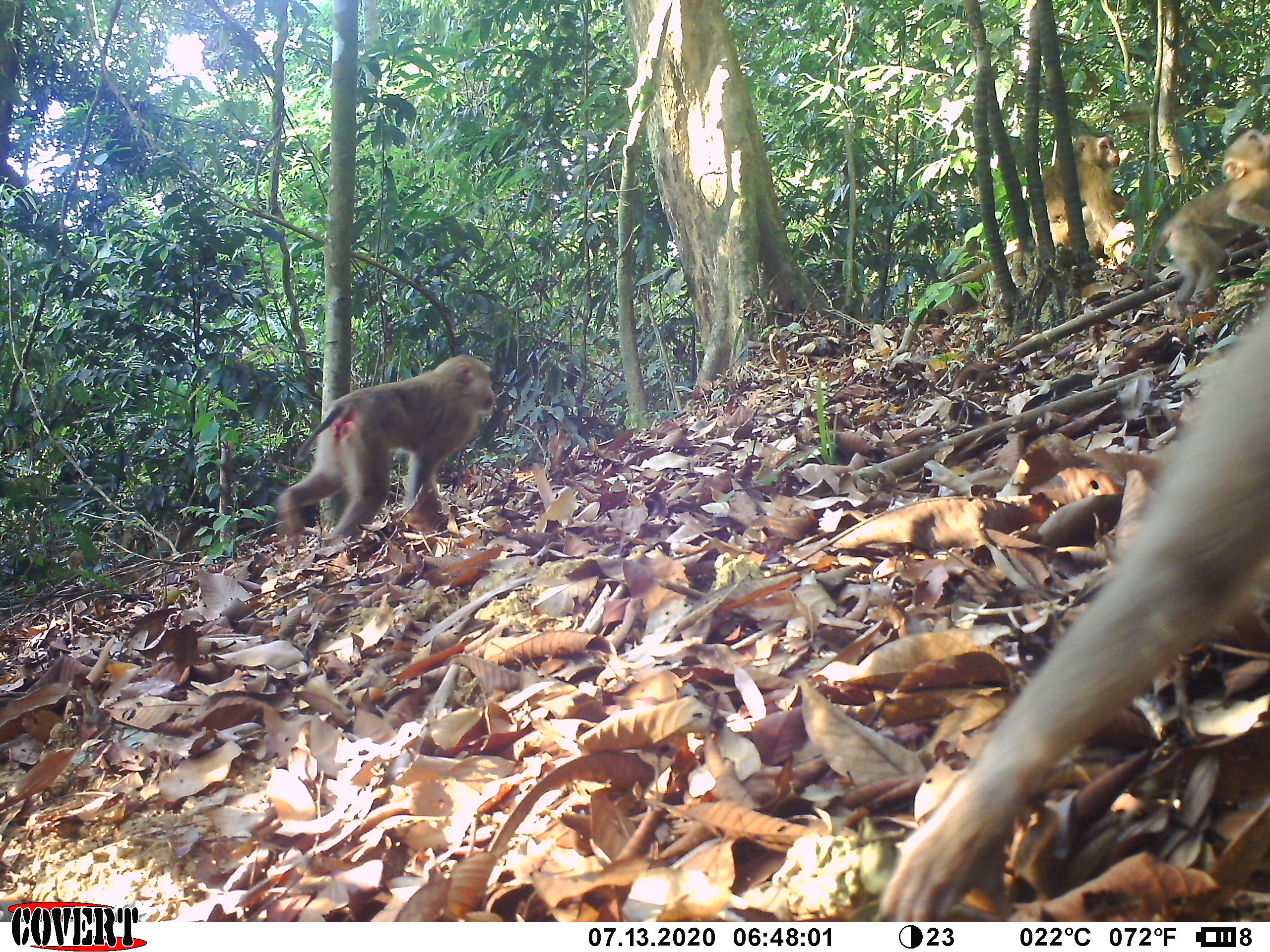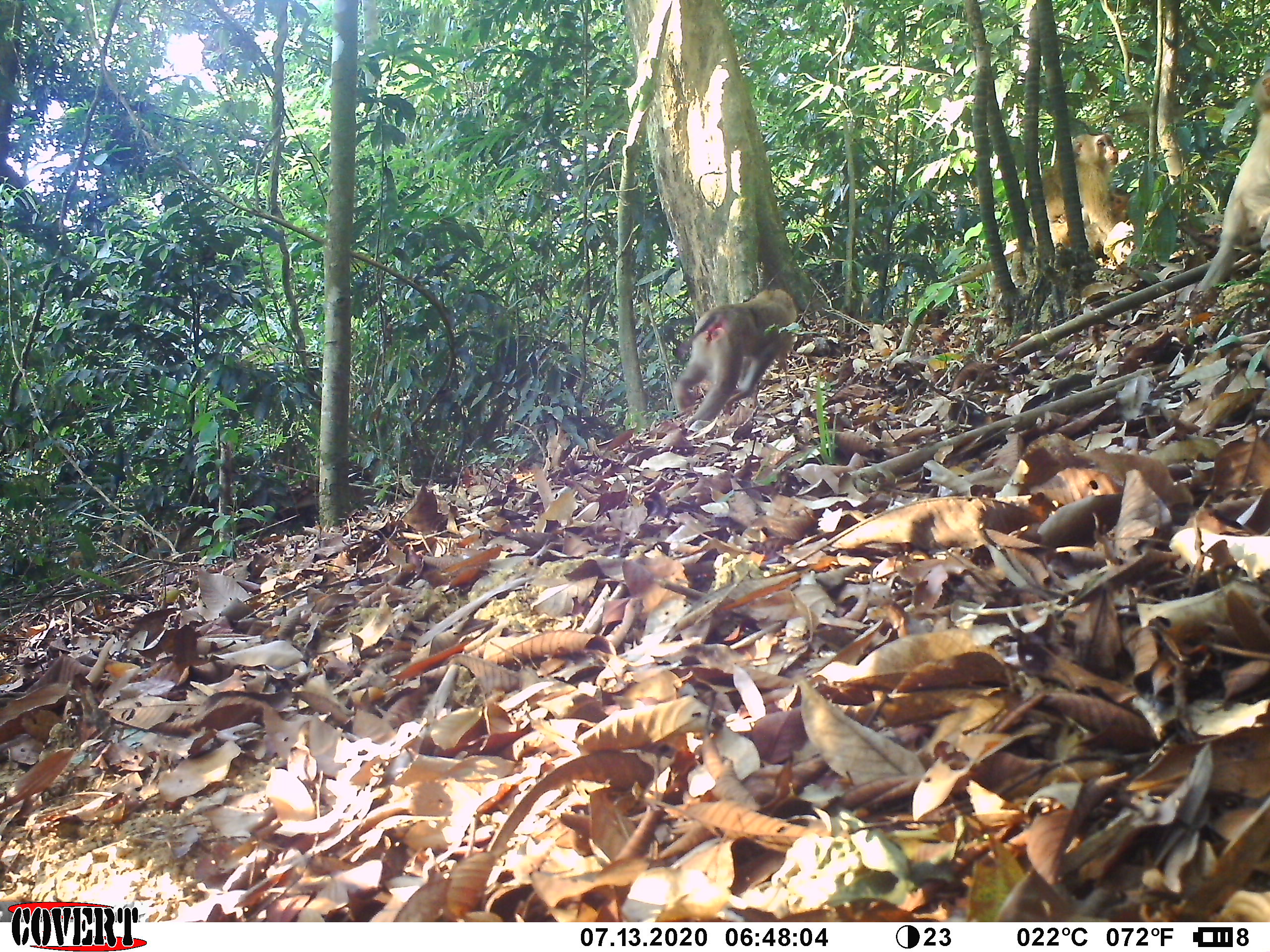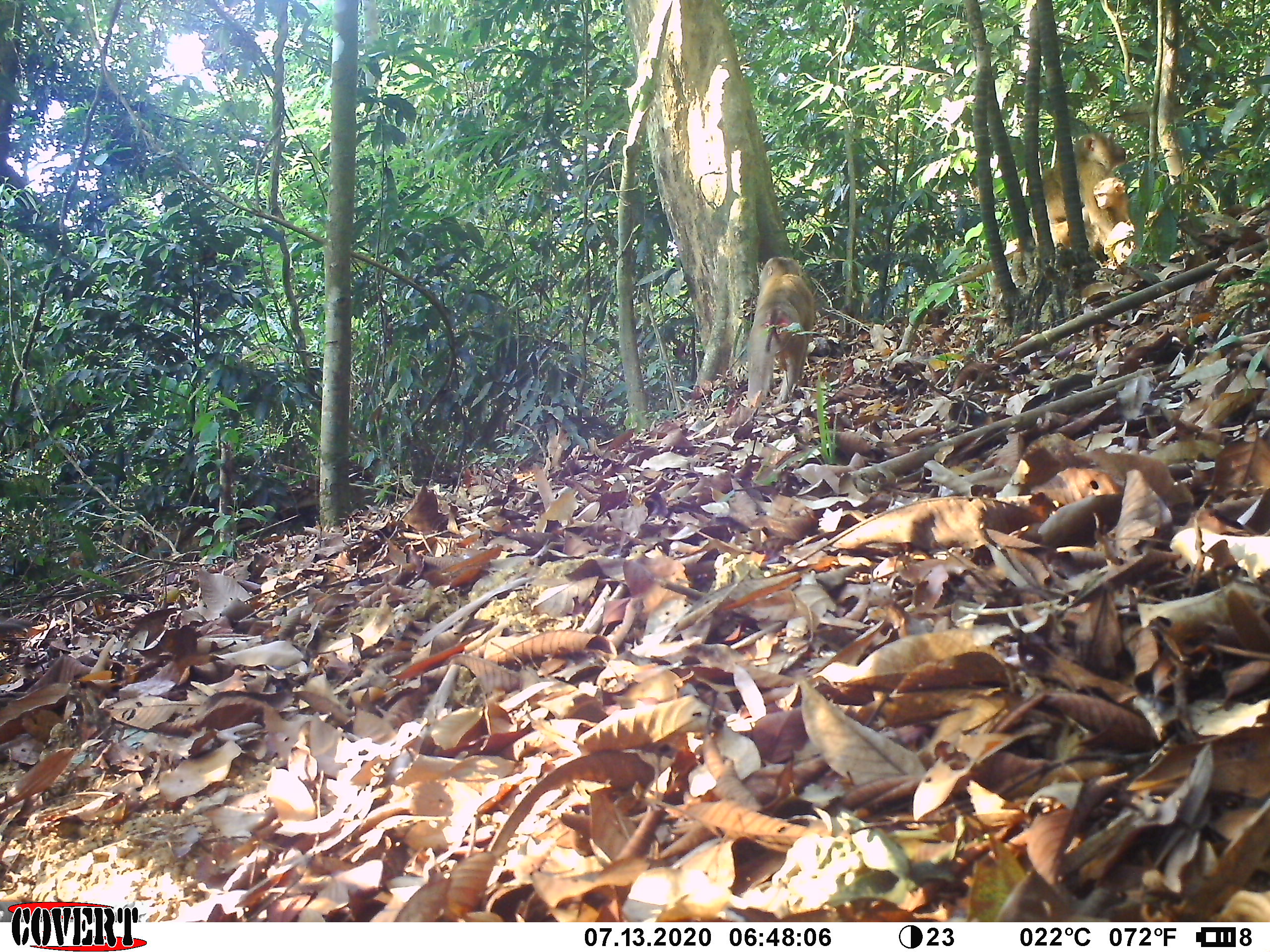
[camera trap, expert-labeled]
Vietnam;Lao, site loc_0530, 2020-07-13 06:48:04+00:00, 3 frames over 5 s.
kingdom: Animalia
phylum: Chordata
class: Mammalia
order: Primates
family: Cercopithecidae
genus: Macaca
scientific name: Macaca nemestrina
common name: pig-tailed macaque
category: pig tailed macaque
Pig tailed macaque (pig-tailed macaque) (Macaca nemestrina). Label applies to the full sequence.